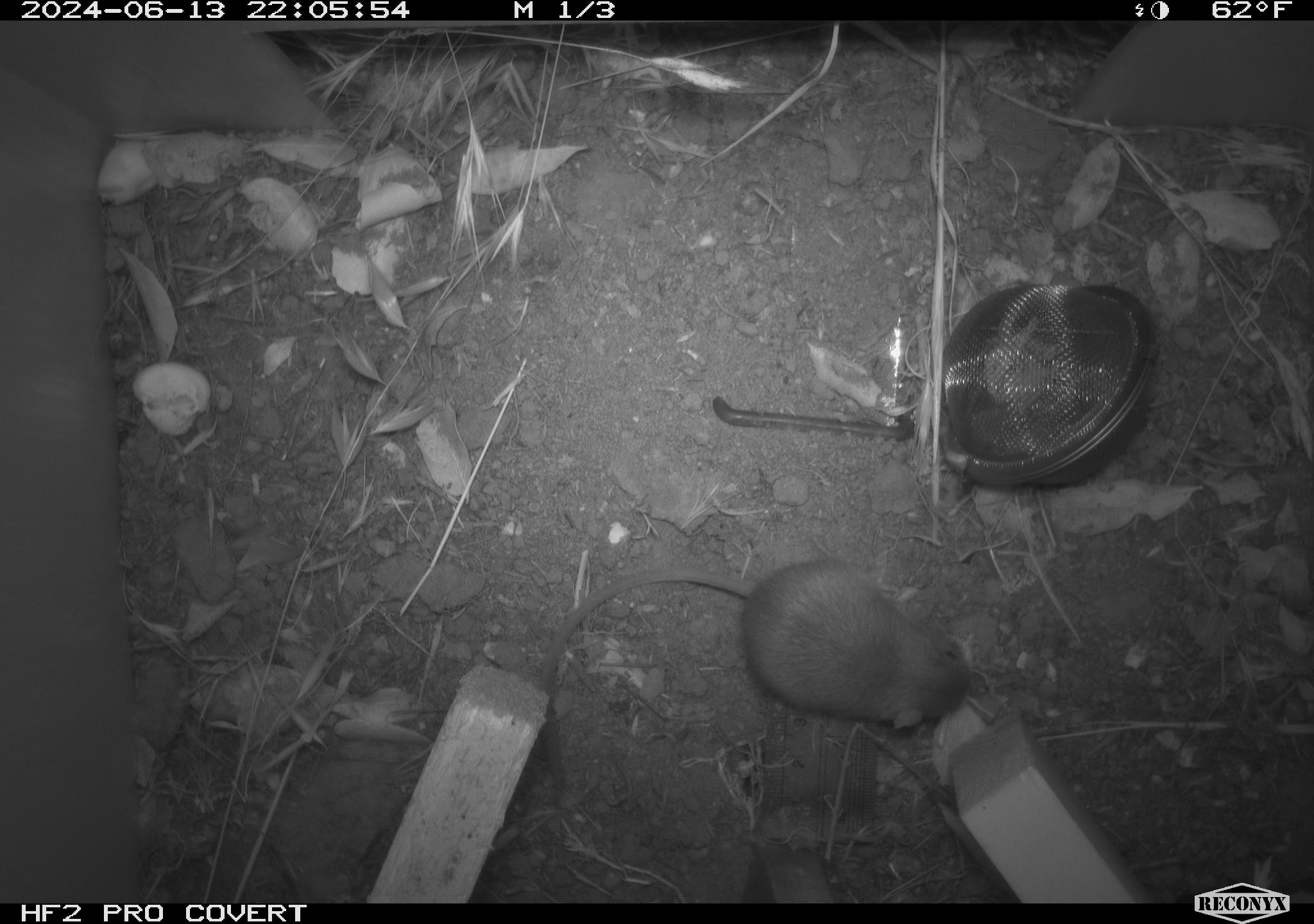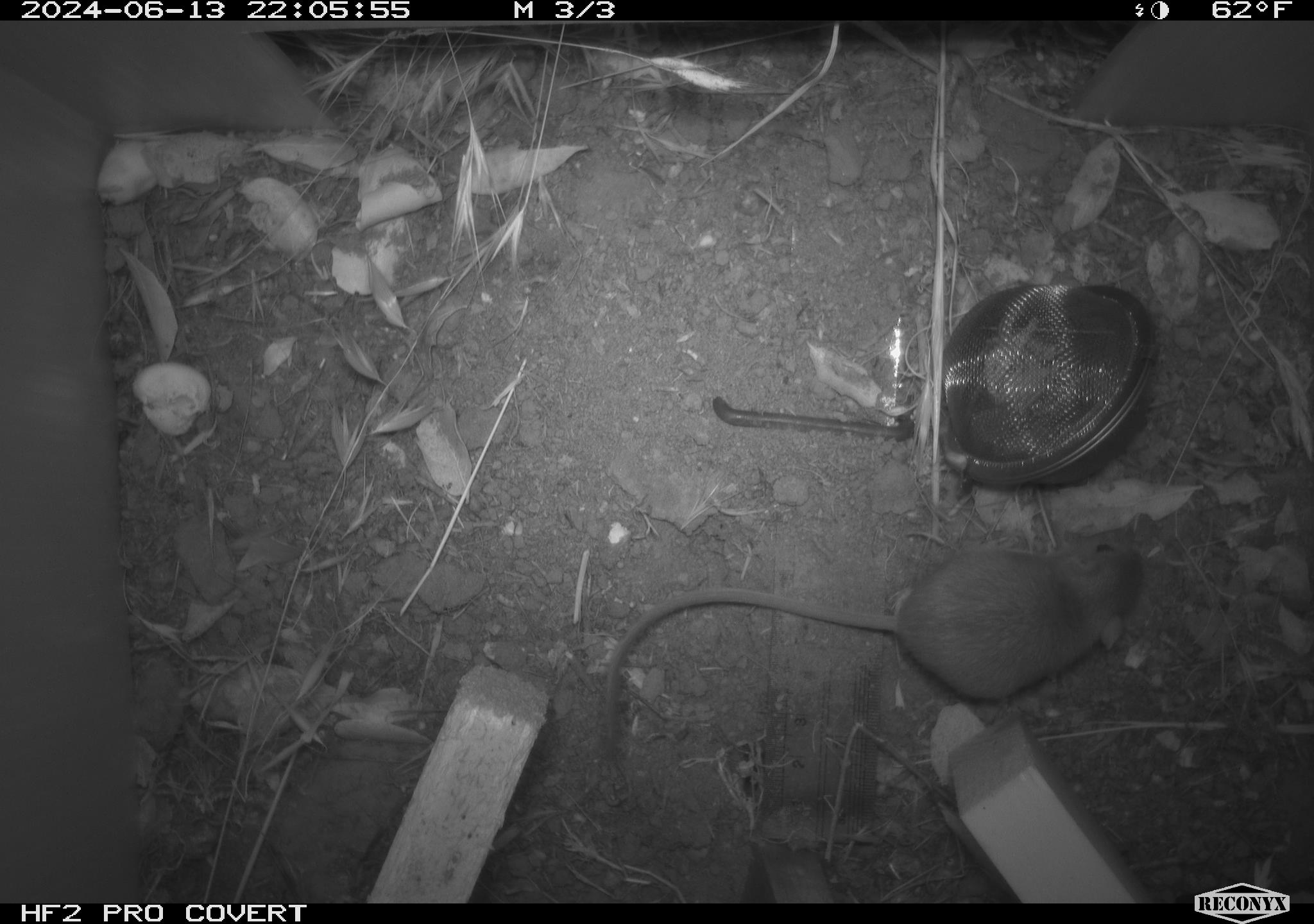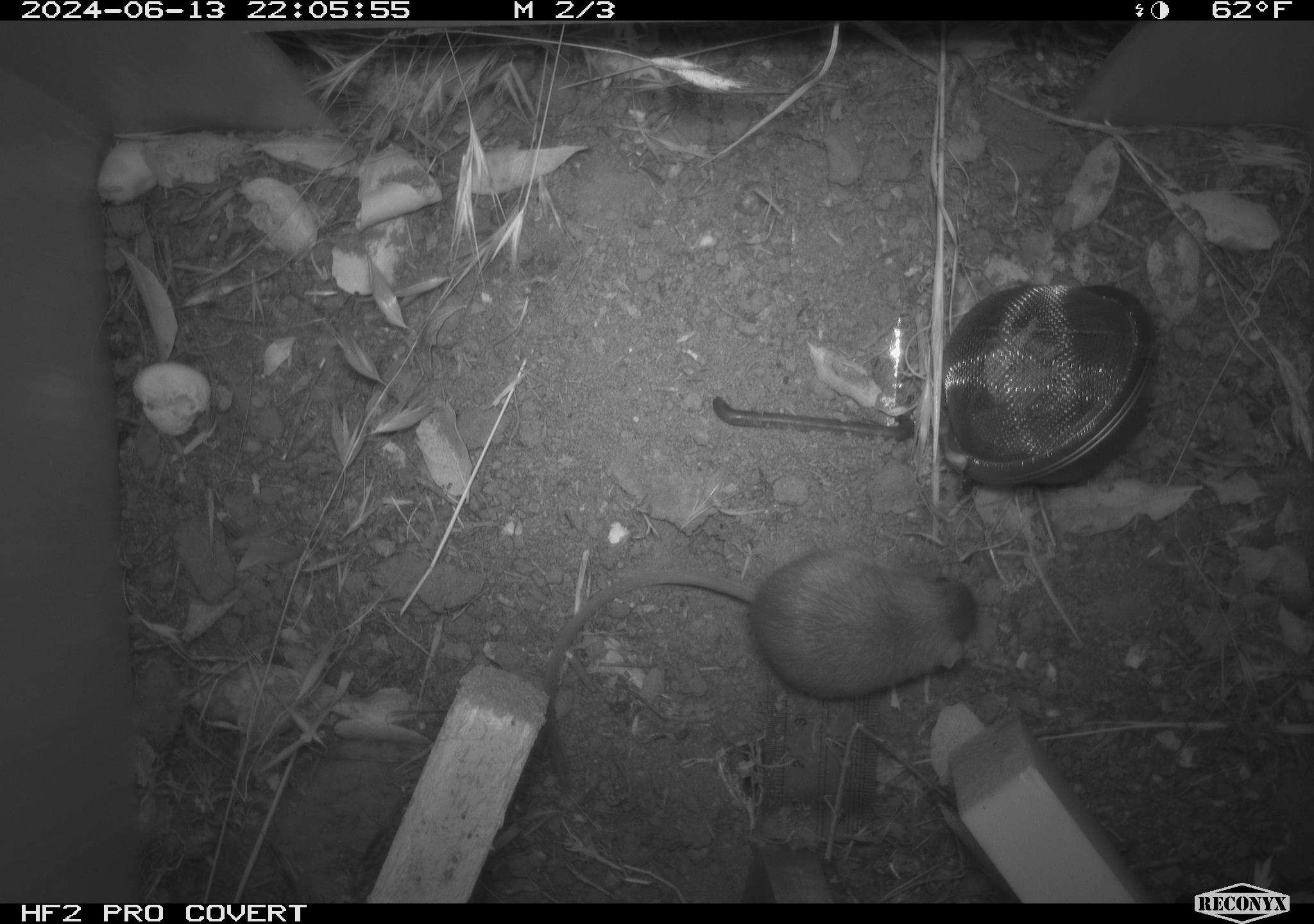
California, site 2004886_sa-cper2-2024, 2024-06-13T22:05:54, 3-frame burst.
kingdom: Animalia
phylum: Chordata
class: Mammalia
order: Rodentia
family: Heteromyidae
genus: Dipodomys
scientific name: Dipodomys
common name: kangaroo rats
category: dipodomys species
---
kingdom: Animalia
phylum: Chordata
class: Mammalia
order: Rodentia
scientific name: Rodentia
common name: rodent